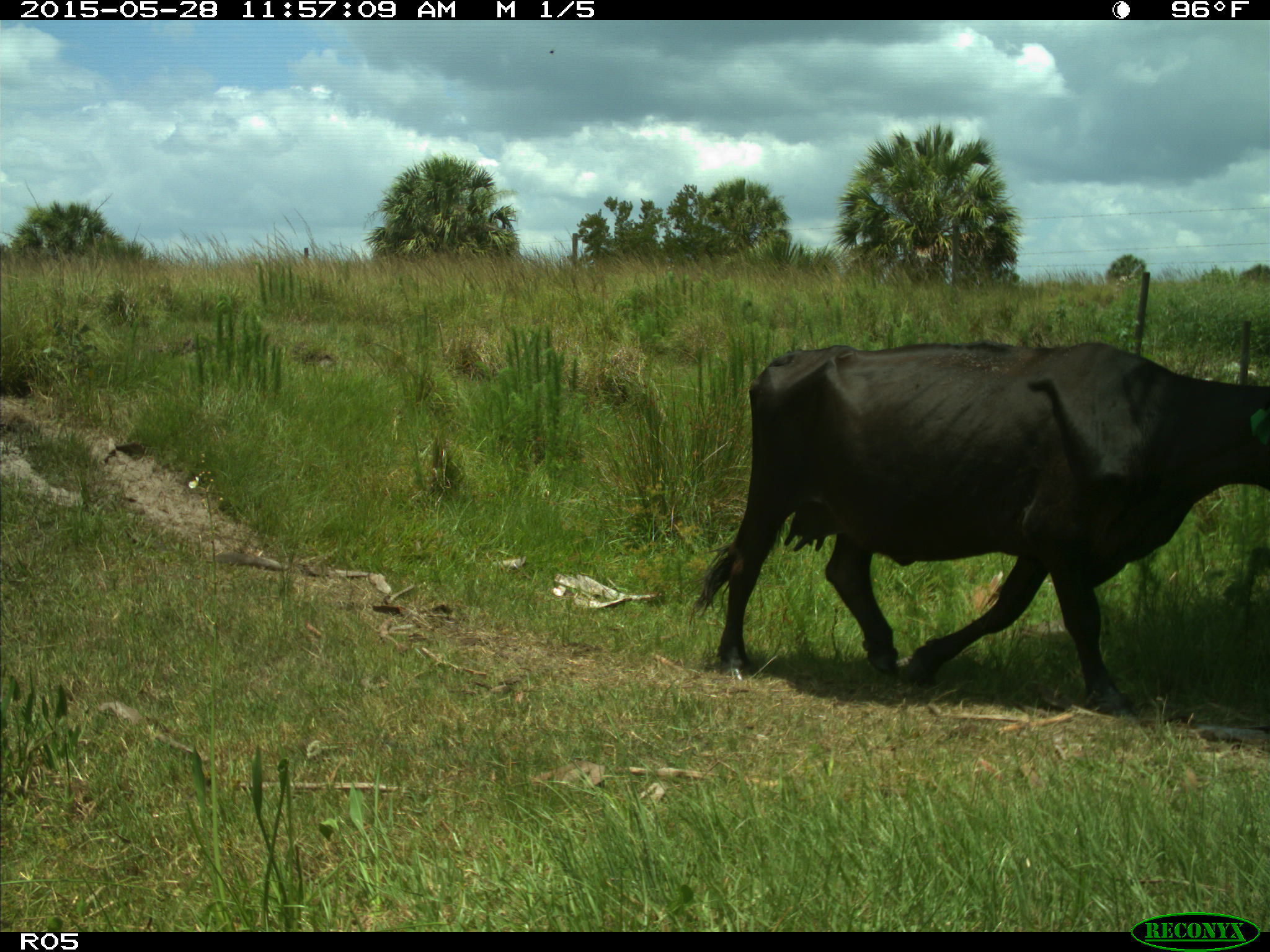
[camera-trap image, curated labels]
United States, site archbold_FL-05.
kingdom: Animalia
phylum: Chordata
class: Mammalia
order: Artiodactyla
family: Bovidae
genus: Bos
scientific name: Bos taurus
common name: domestic cow